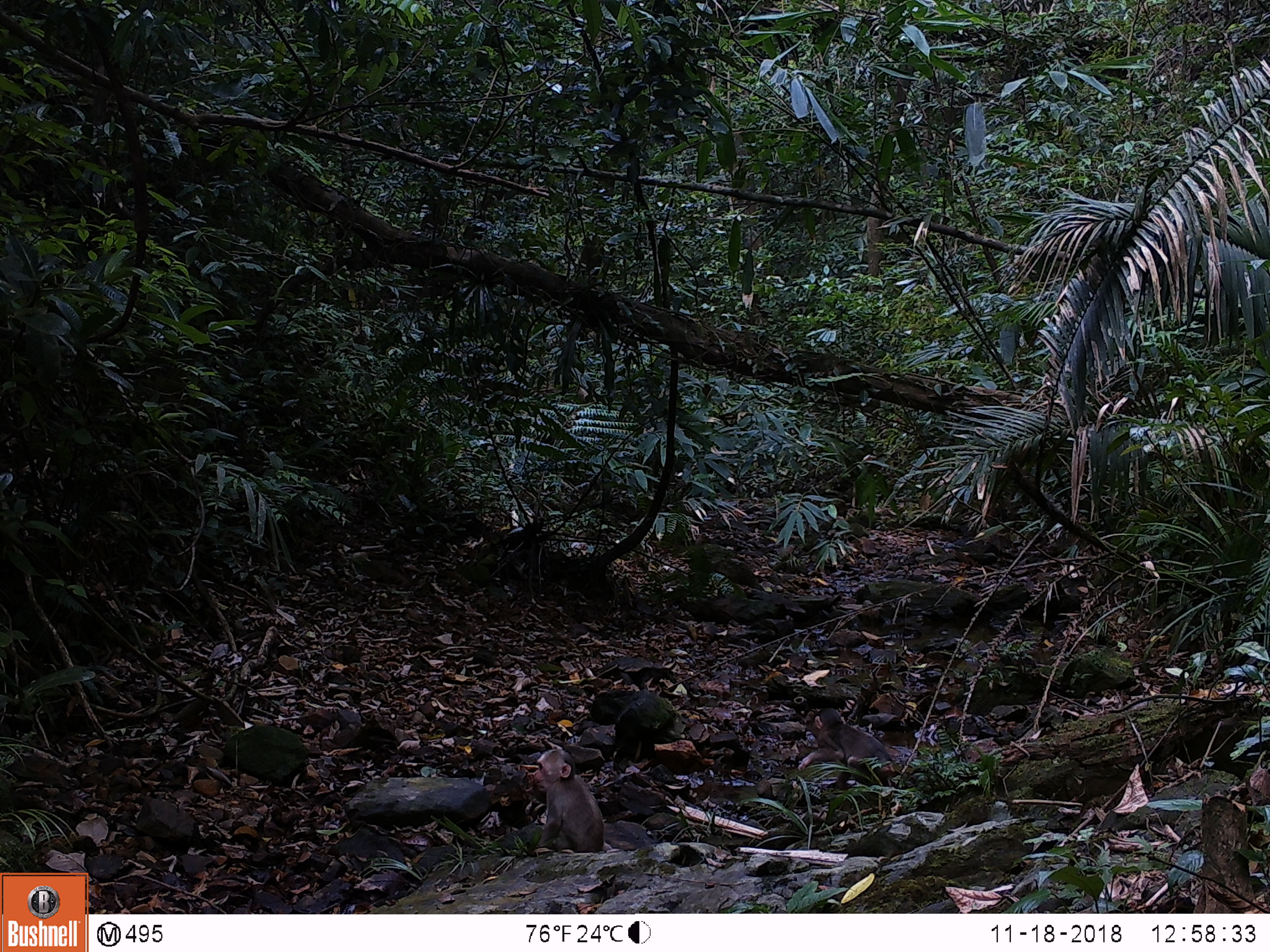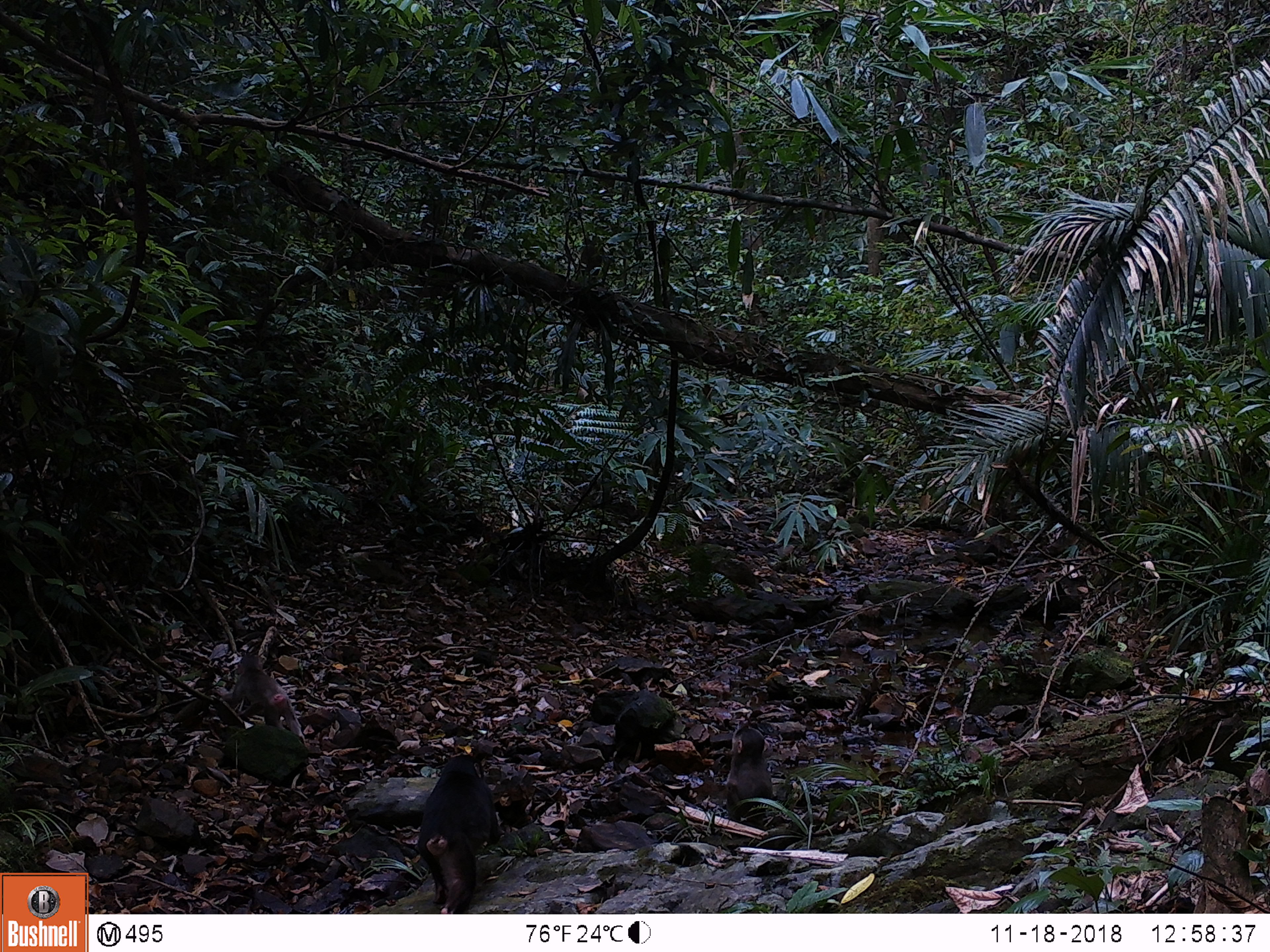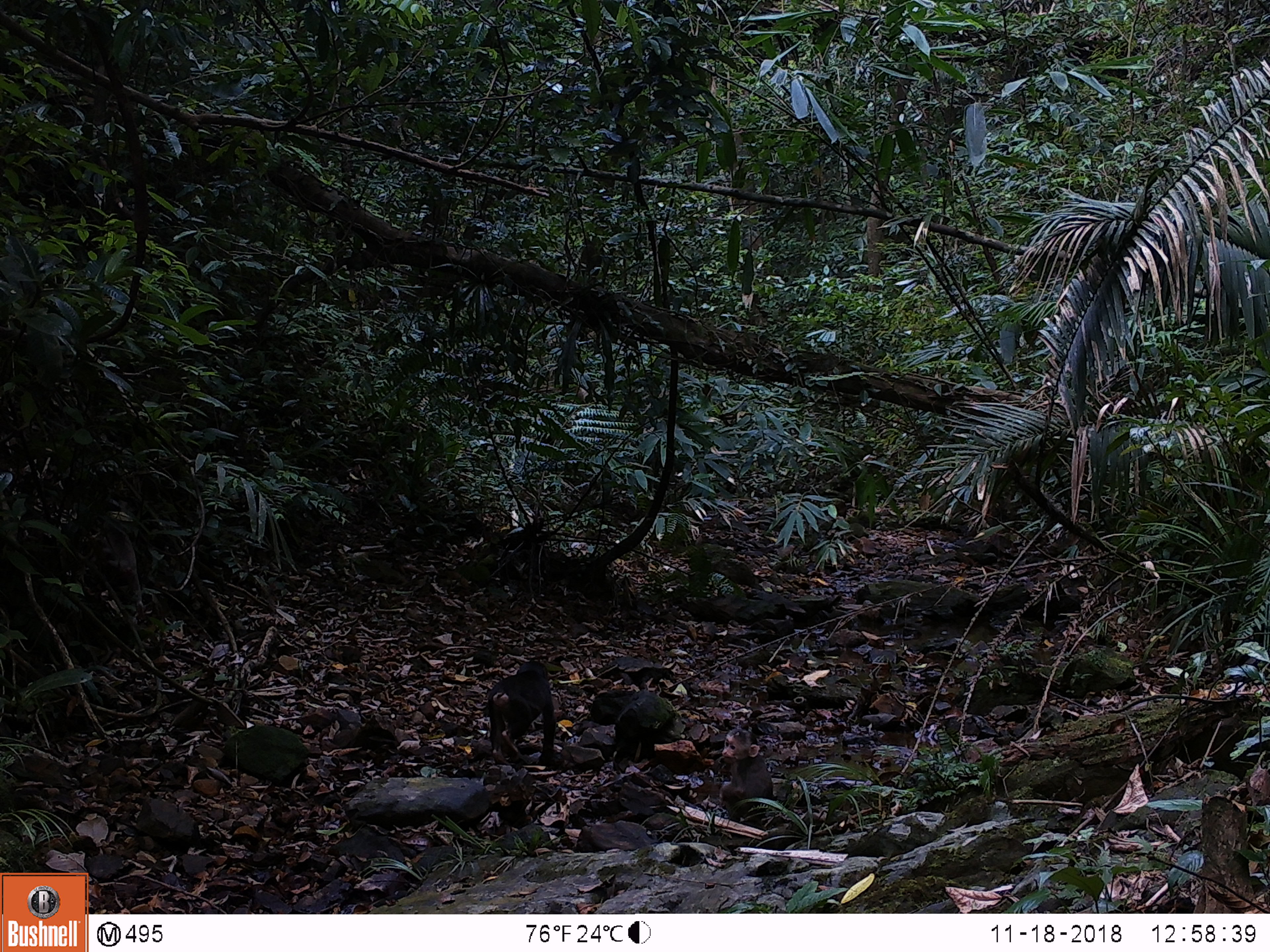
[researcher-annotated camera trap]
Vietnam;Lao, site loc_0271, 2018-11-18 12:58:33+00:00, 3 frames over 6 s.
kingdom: Animalia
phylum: Chordata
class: Mammalia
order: Primates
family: Cercopithecidae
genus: Macaca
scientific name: Macaca arctoides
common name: stump-tailed macaque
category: stump tailed macaque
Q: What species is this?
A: Stump tailed macaque (stump-tailed macaque) (Macaca arctoides).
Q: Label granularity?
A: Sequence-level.